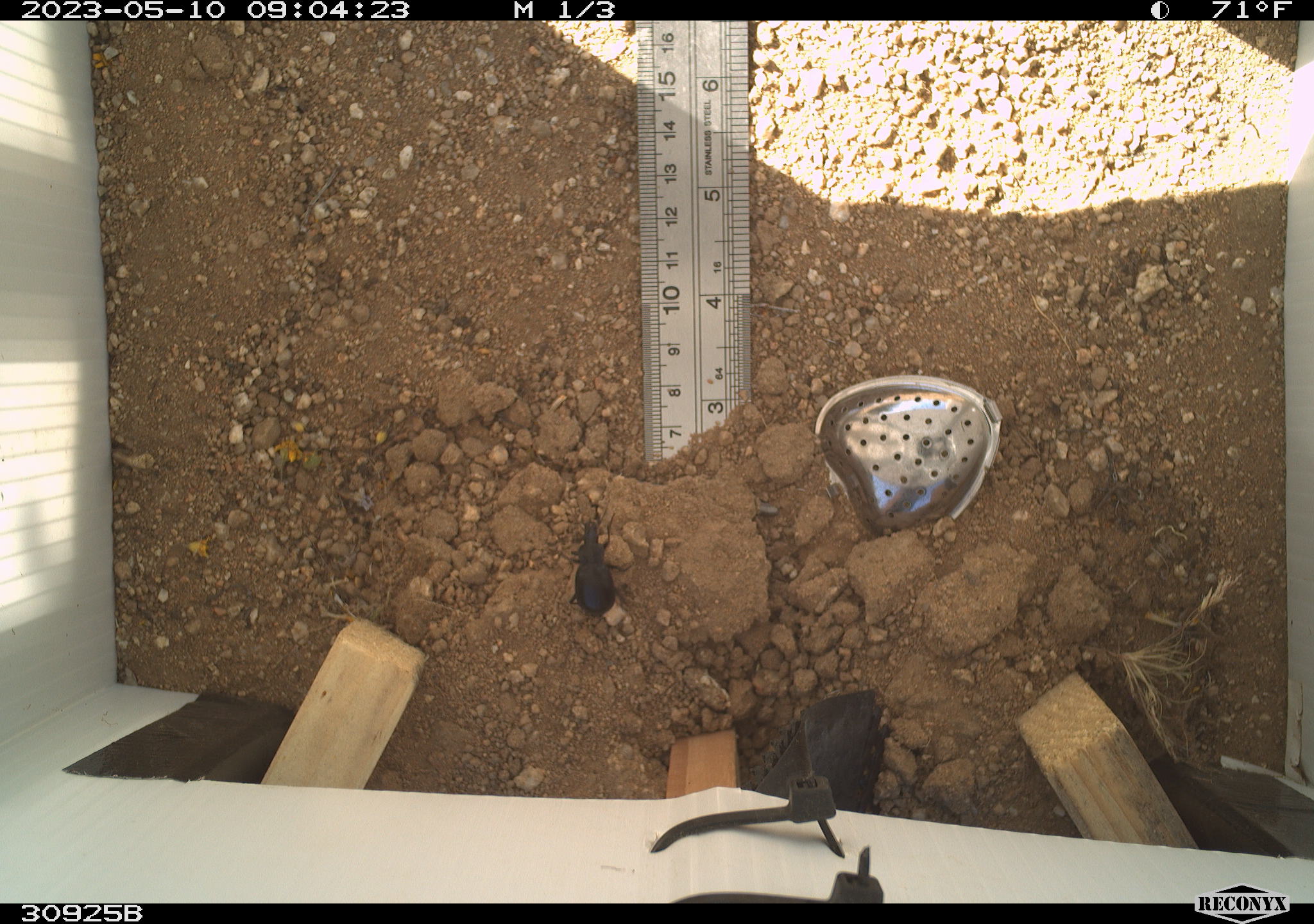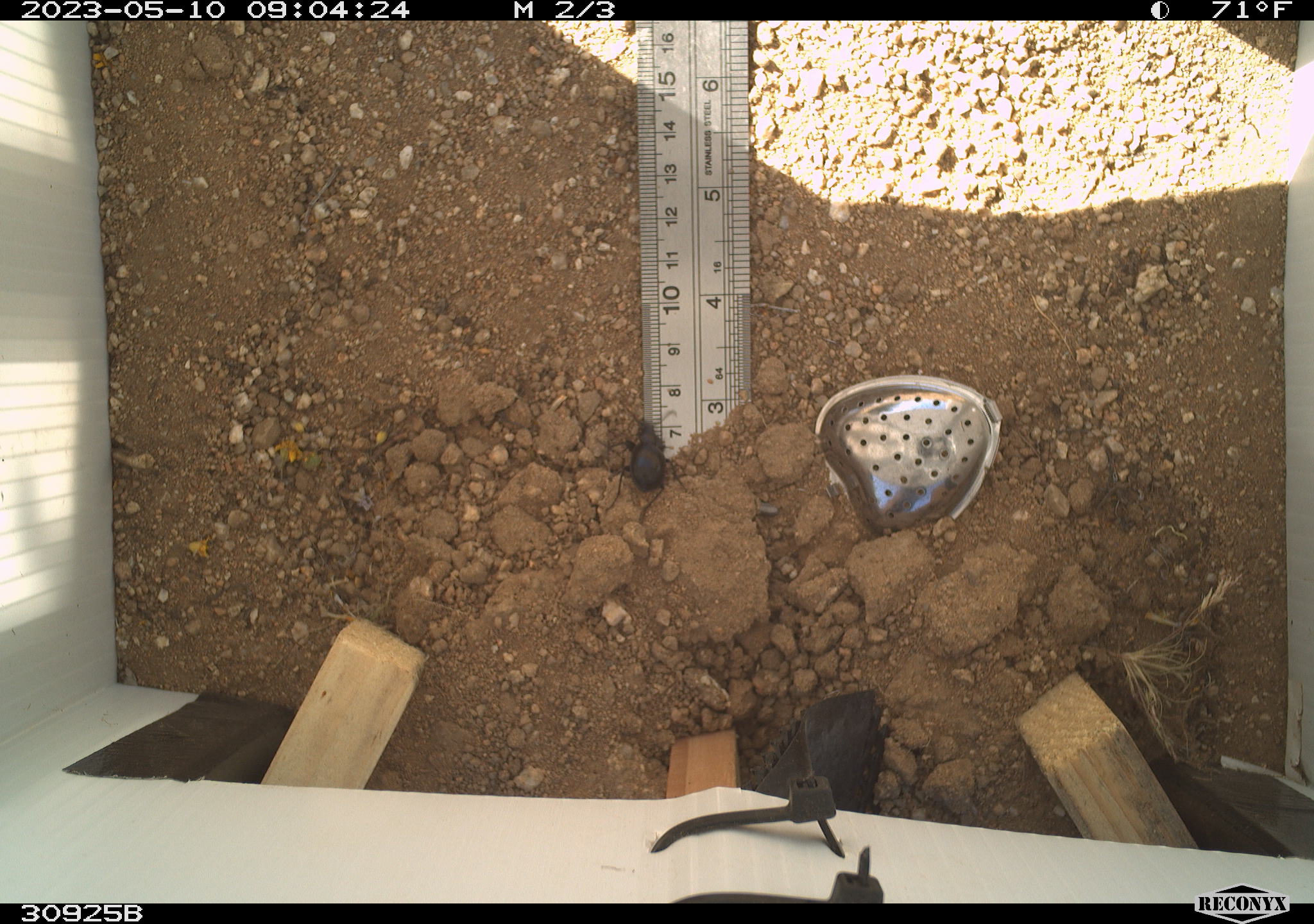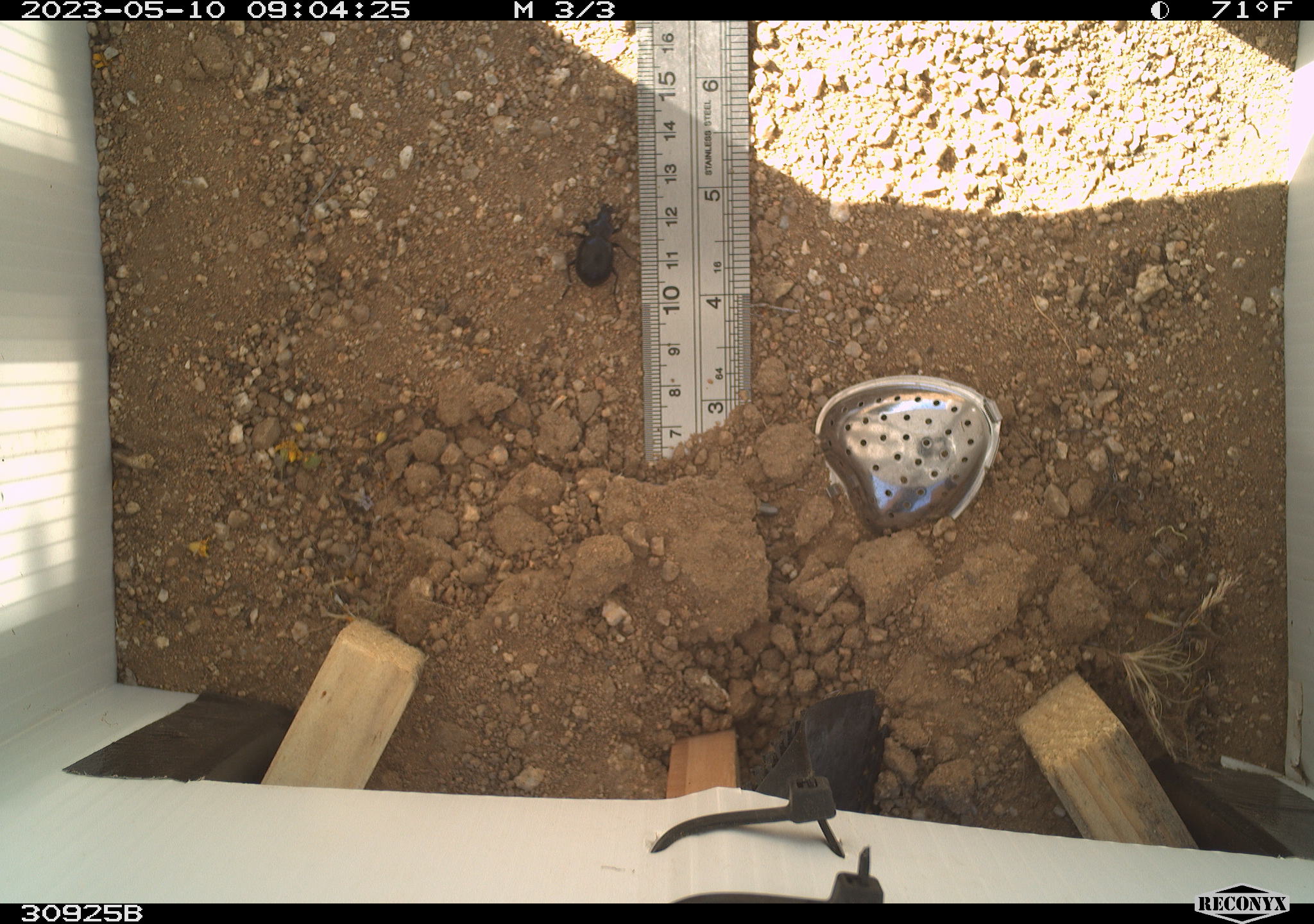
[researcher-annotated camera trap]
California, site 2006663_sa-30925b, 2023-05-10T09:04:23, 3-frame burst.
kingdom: Animalia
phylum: Arthropoda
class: Insecta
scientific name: Insecta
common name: insect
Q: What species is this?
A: Insect (Insecta).